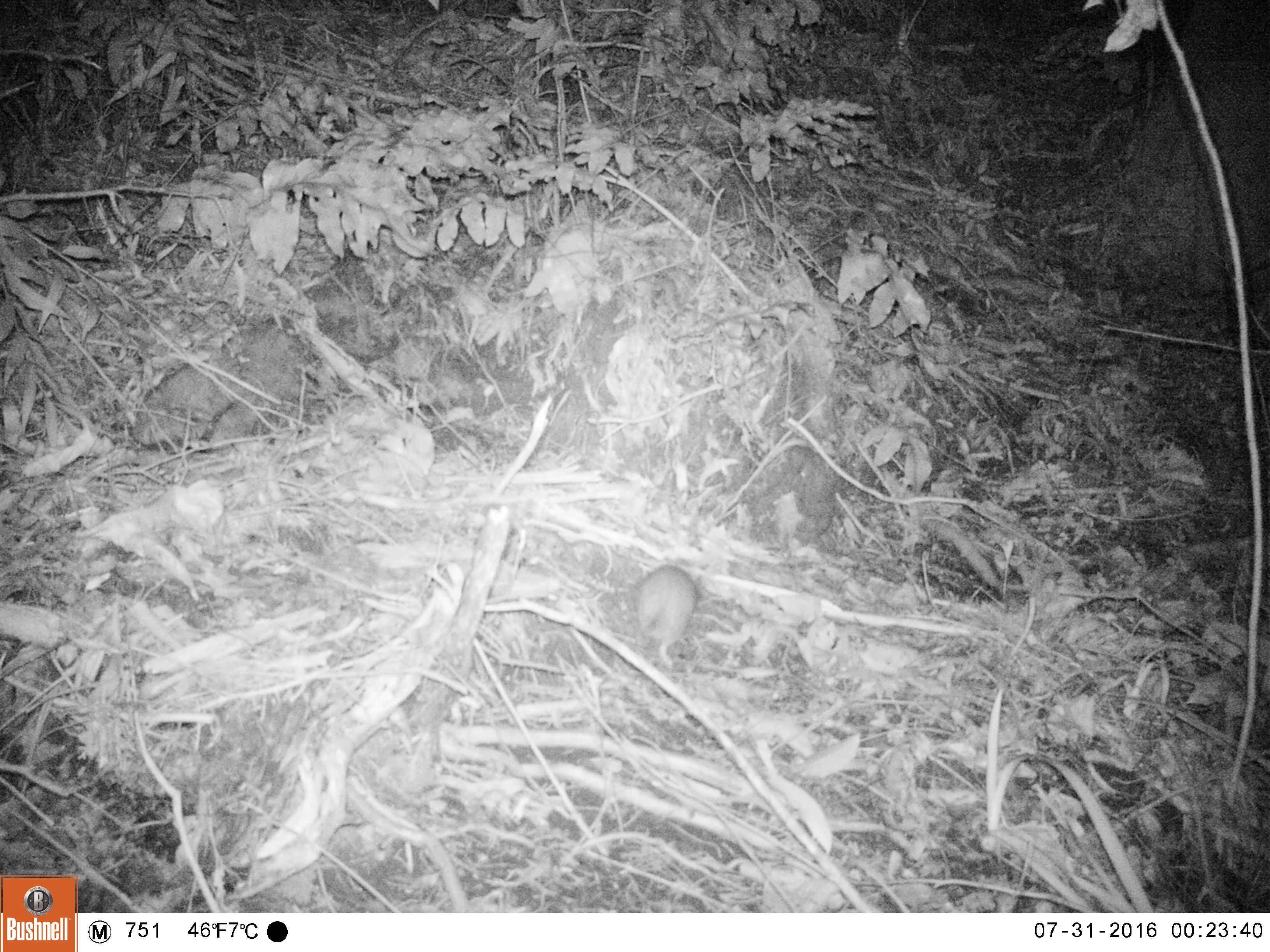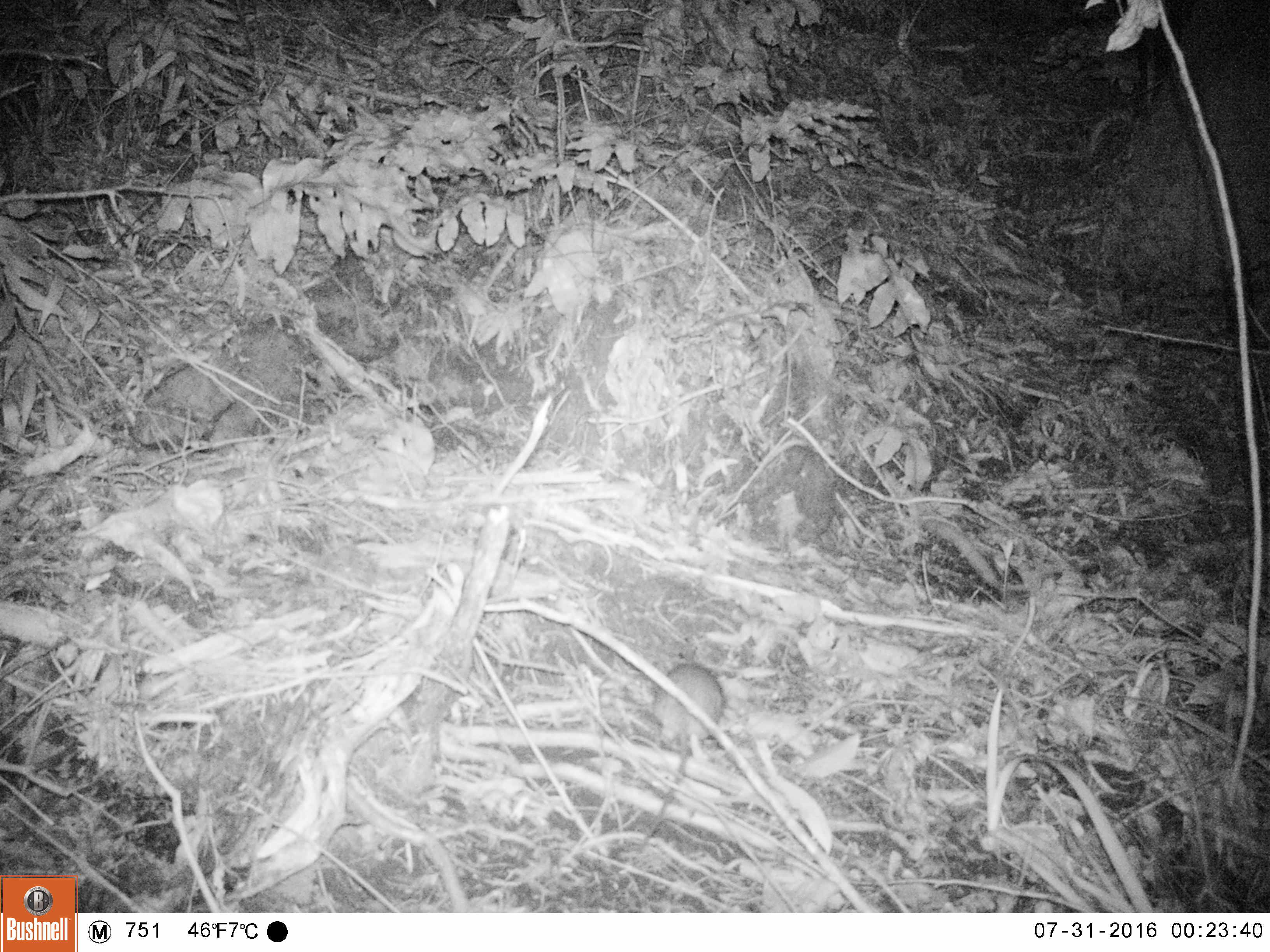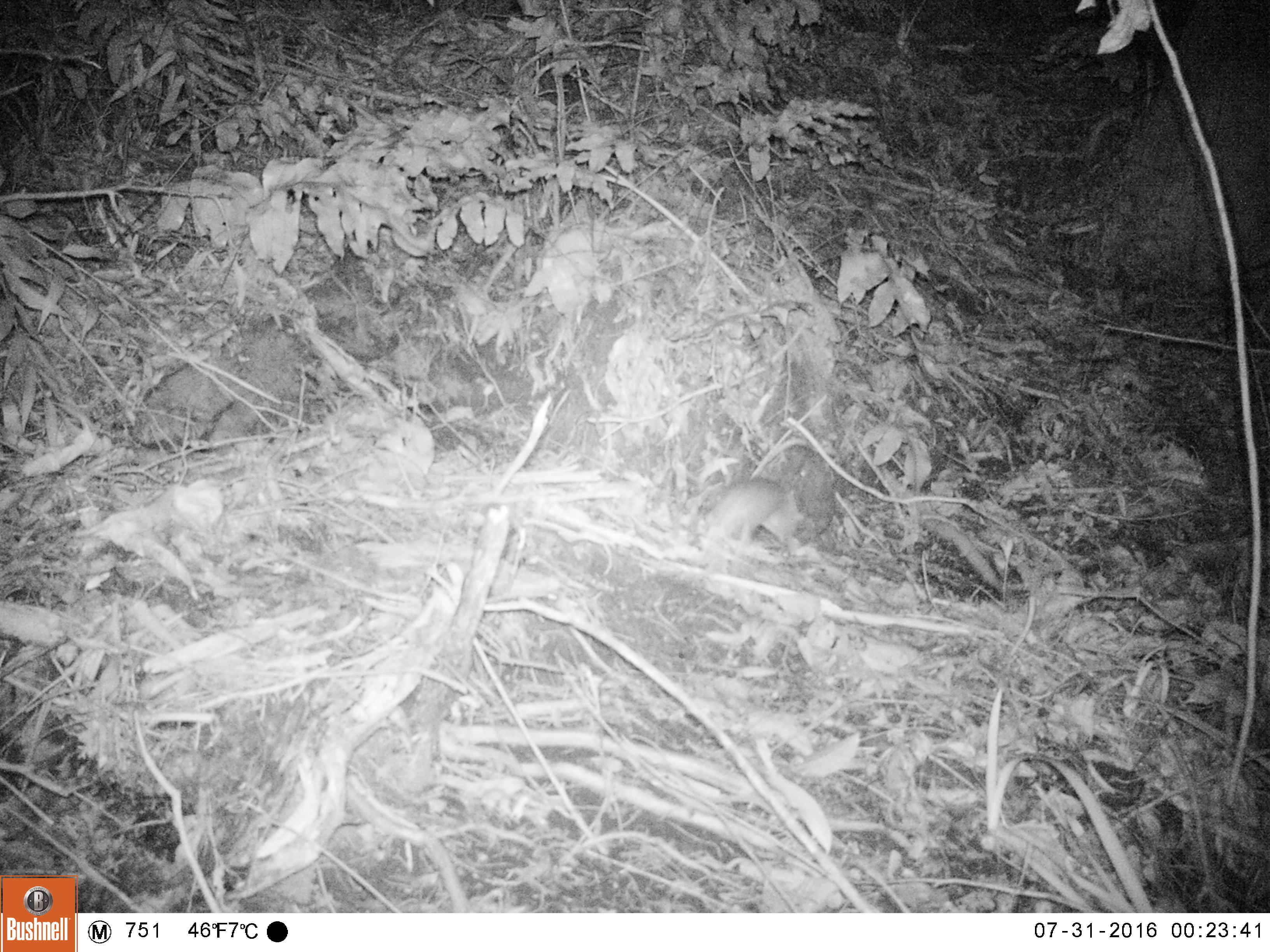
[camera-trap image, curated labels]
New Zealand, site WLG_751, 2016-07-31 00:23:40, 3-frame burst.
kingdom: Animalia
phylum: Chordata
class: Mammalia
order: Rodentia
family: Muridae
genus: Rattus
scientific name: Rattus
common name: rat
Rat (Rattus).